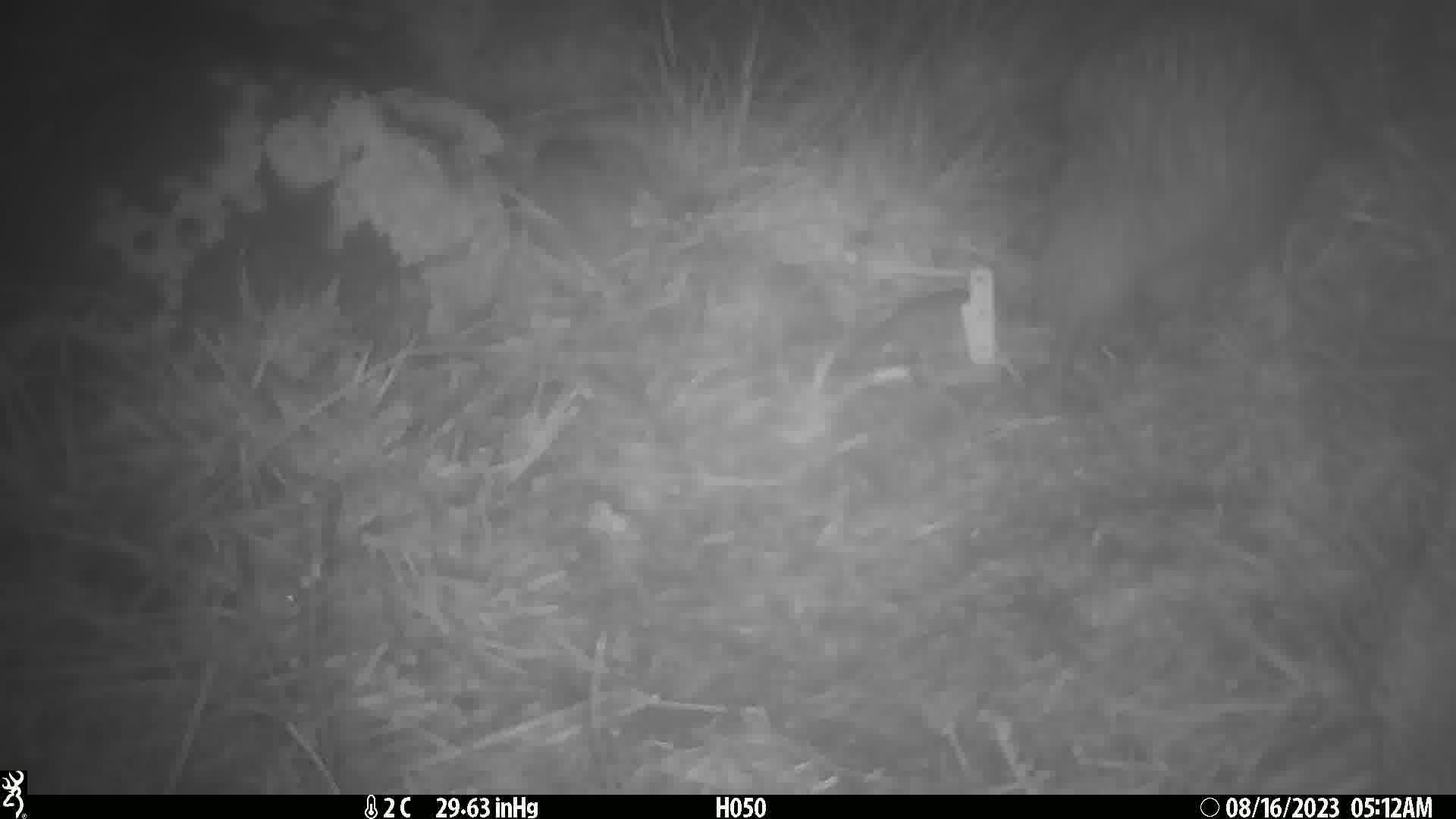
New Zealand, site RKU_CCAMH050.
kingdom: Animalia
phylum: Chordata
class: Aves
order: Apterygiformes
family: Apterygidae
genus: Apteryx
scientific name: Apteryx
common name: kiwi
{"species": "kiwi (Apteryx)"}